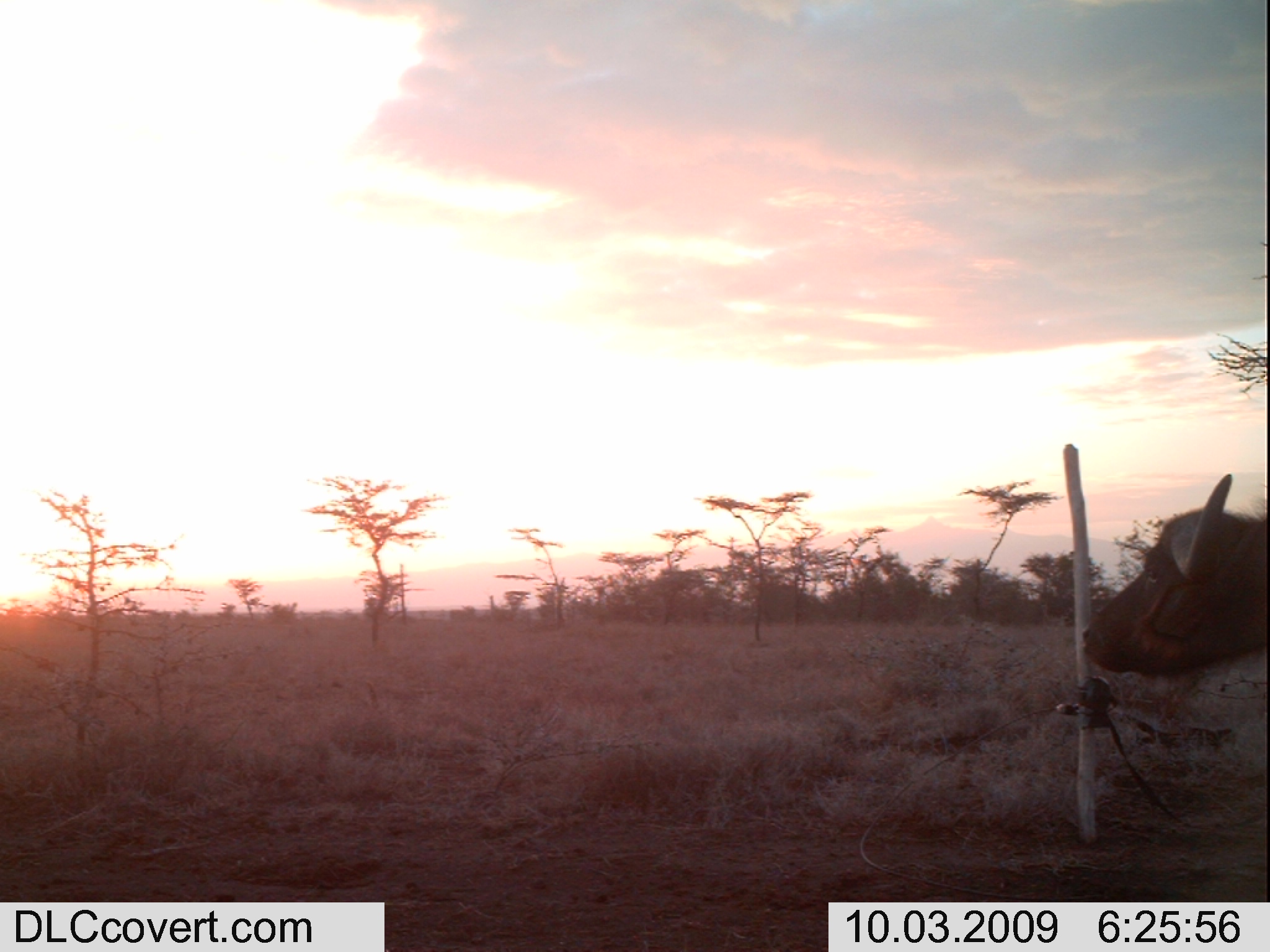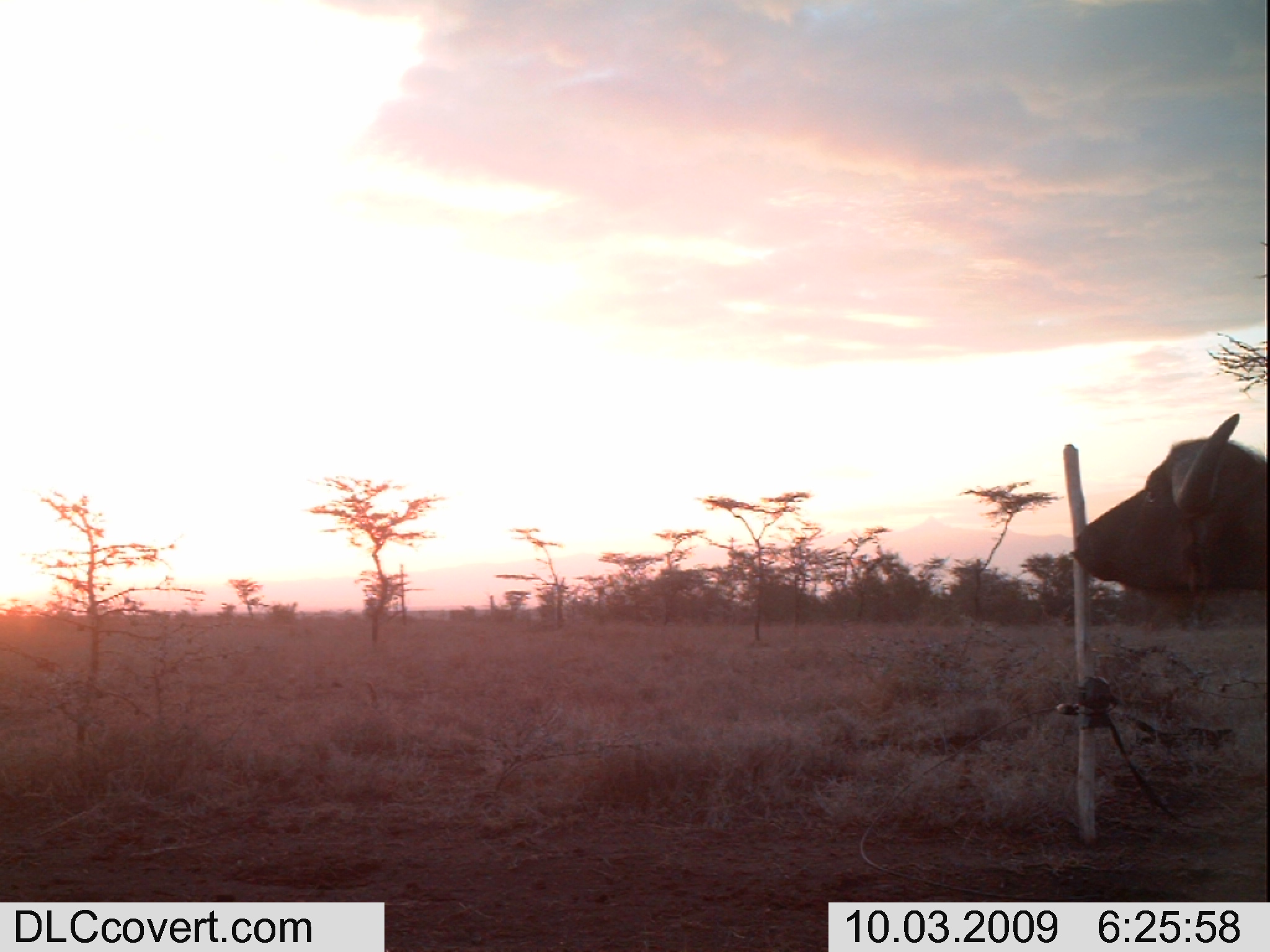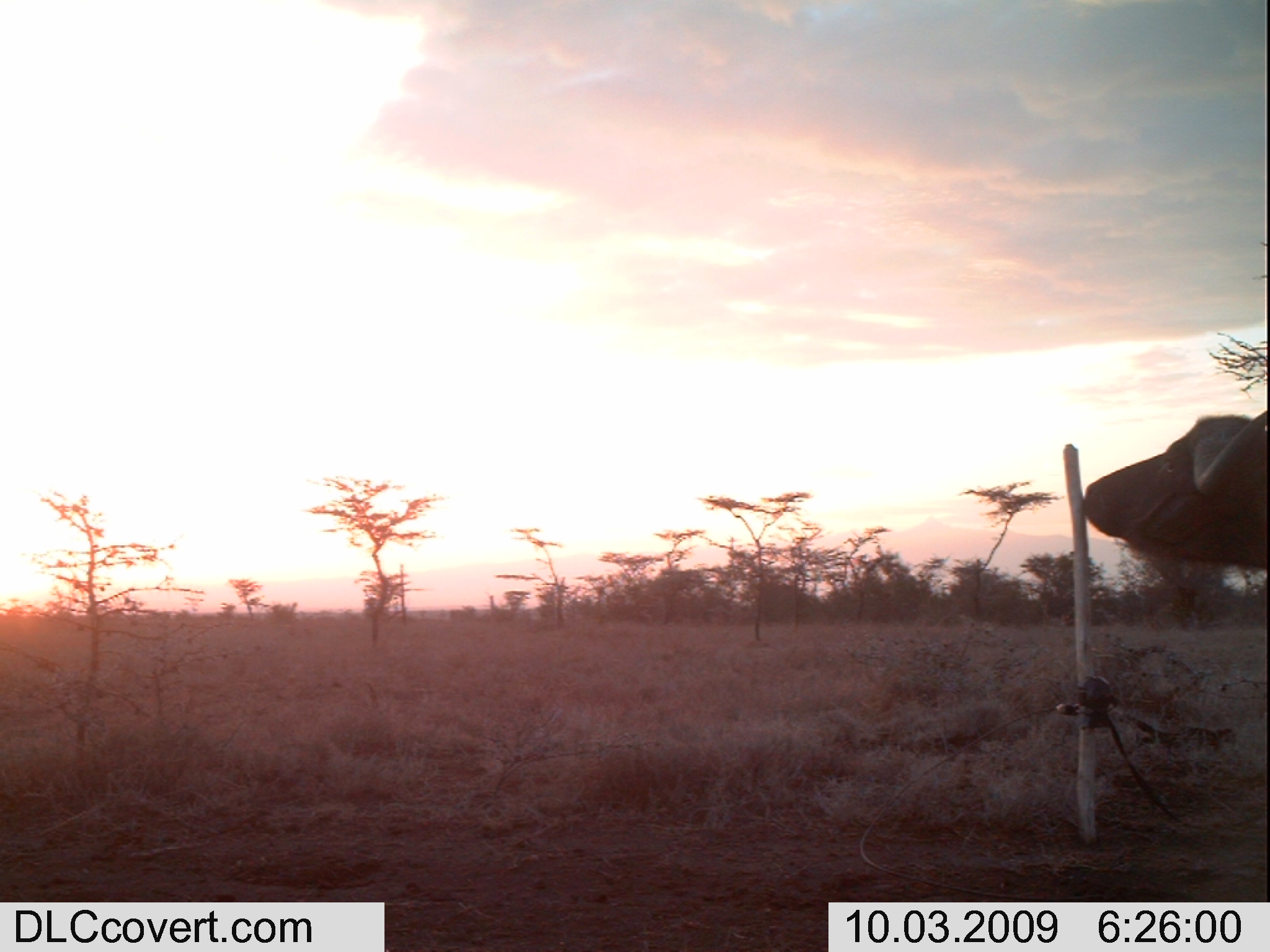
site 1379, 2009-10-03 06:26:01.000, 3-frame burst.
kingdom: Animalia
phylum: Chordata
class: Mammalia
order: Artiodactyla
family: Bovidae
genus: Syncerus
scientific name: Syncerus caffer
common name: african buffalo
Syncerus caffer (african buffalo), count 1.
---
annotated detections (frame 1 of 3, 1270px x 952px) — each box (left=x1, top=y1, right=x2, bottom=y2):
syncerus caffer: (left=1079, top=475, right=1270, bottom=682)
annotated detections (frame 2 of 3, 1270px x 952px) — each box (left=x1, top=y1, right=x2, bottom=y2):
syncerus caffer: (left=1070, top=410, right=1270, bottom=621)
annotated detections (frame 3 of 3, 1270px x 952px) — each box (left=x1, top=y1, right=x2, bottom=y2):
syncerus caffer: (left=1078, top=408, right=1270, bottom=571)